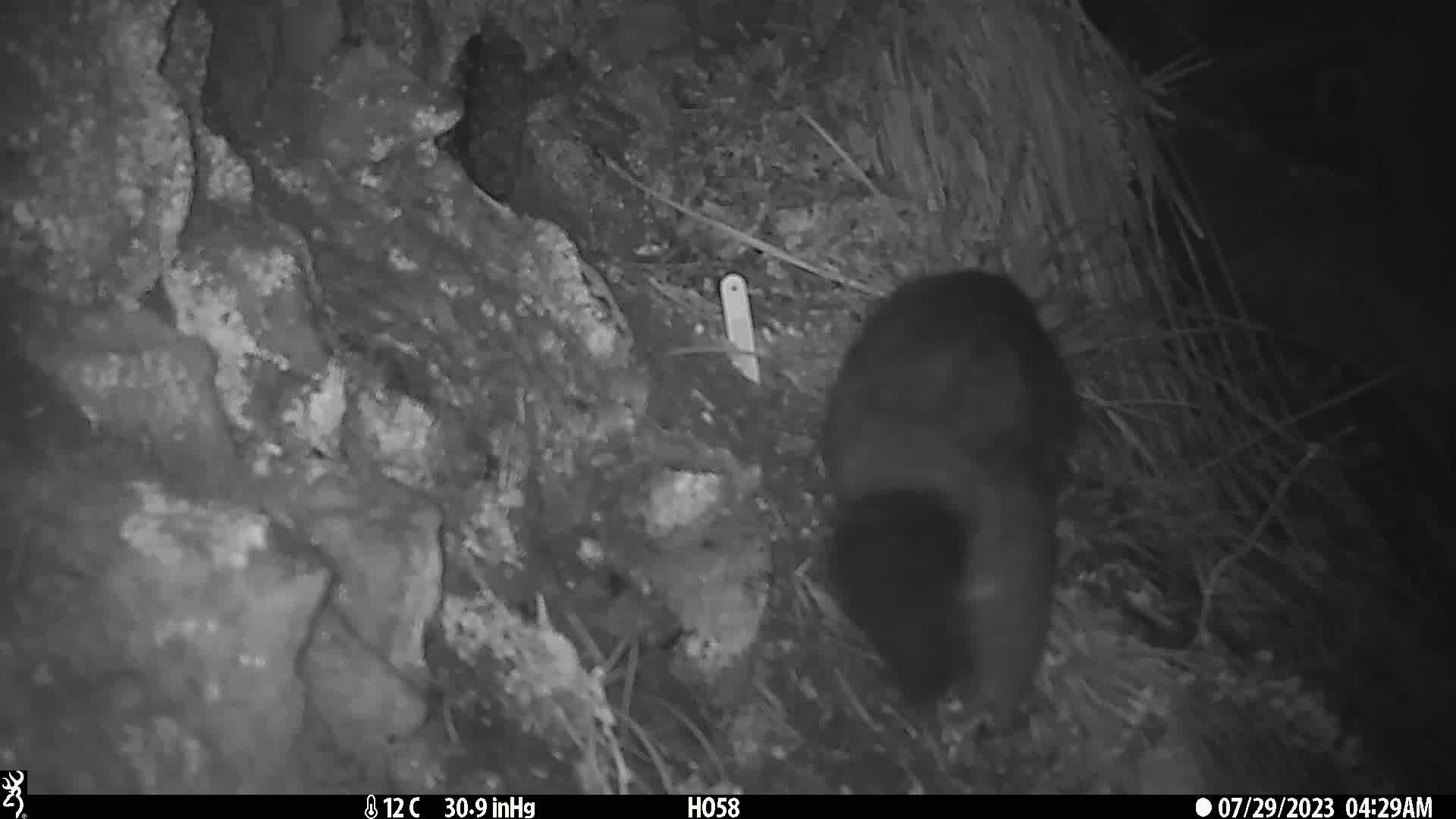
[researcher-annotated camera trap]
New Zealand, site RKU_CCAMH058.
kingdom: Animalia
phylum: Chordata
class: Mammalia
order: Diprotodontia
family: Phalangeridae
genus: Trichosurus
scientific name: Trichosurus vulpecula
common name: common brushtail possum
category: possum